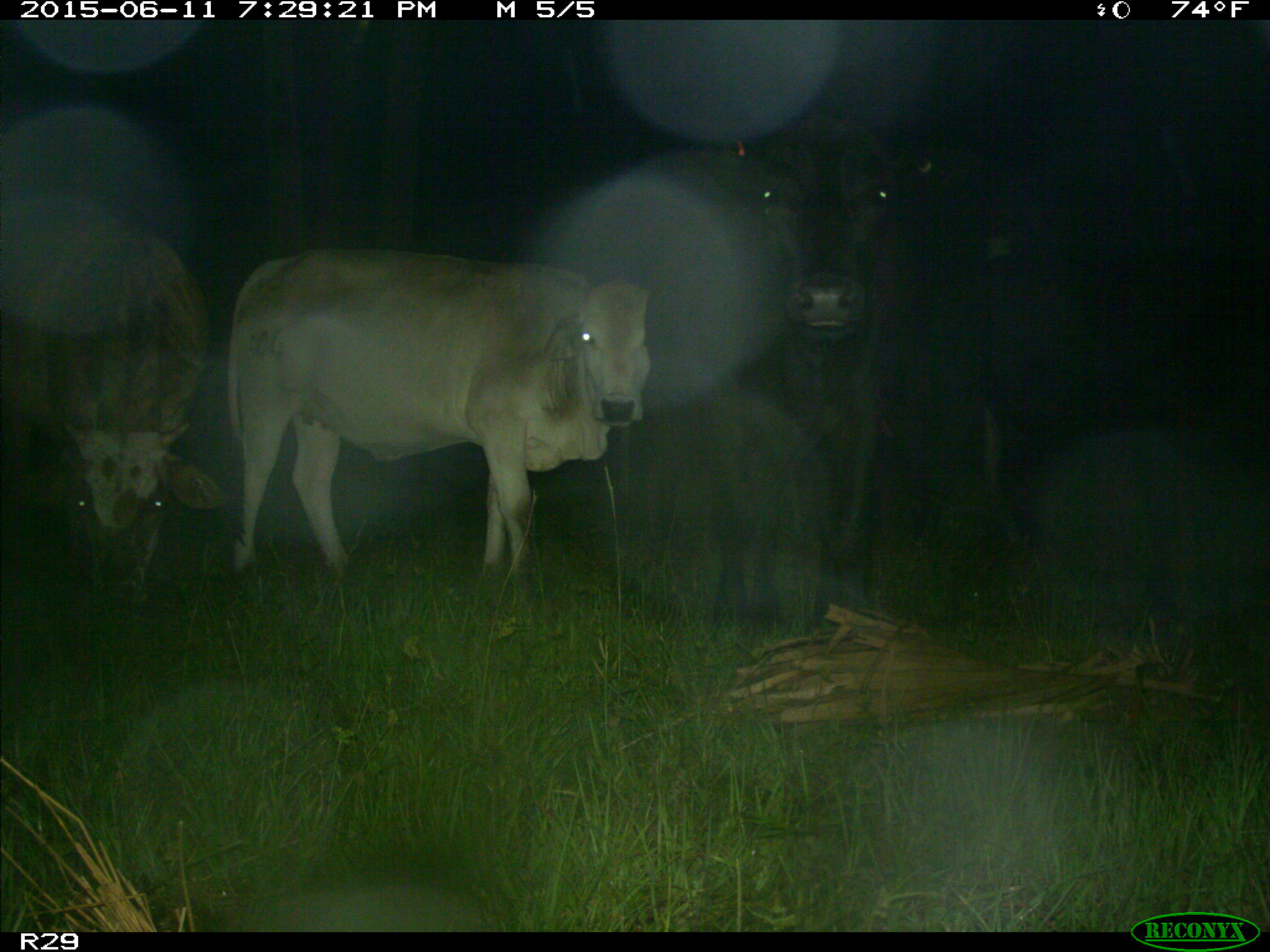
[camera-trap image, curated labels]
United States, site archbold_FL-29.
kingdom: Animalia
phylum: Chordata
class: Mammalia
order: Artiodactyla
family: Bovidae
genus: Bos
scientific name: Bos taurus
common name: domestic cow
Bos taurus (domestic cow).